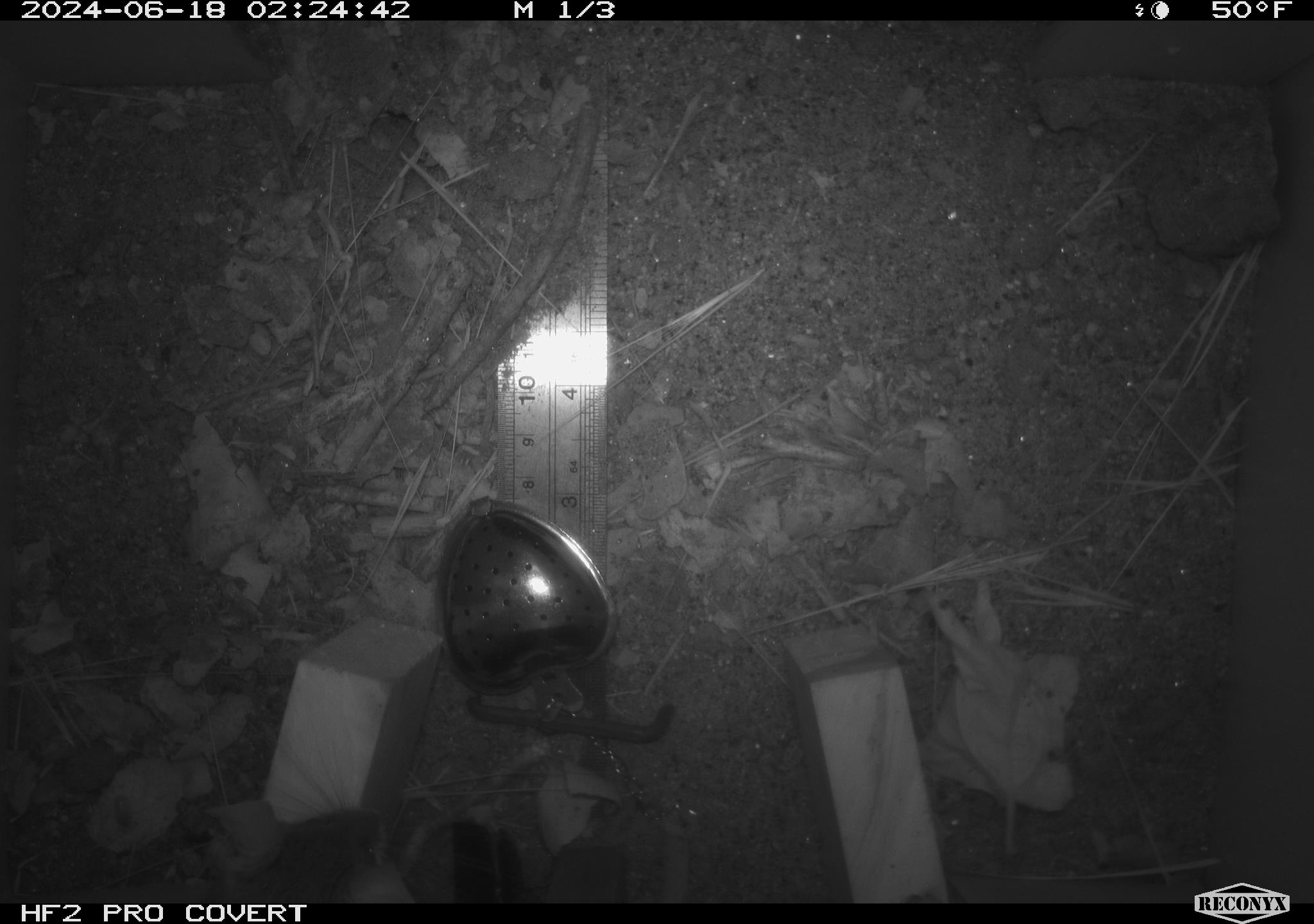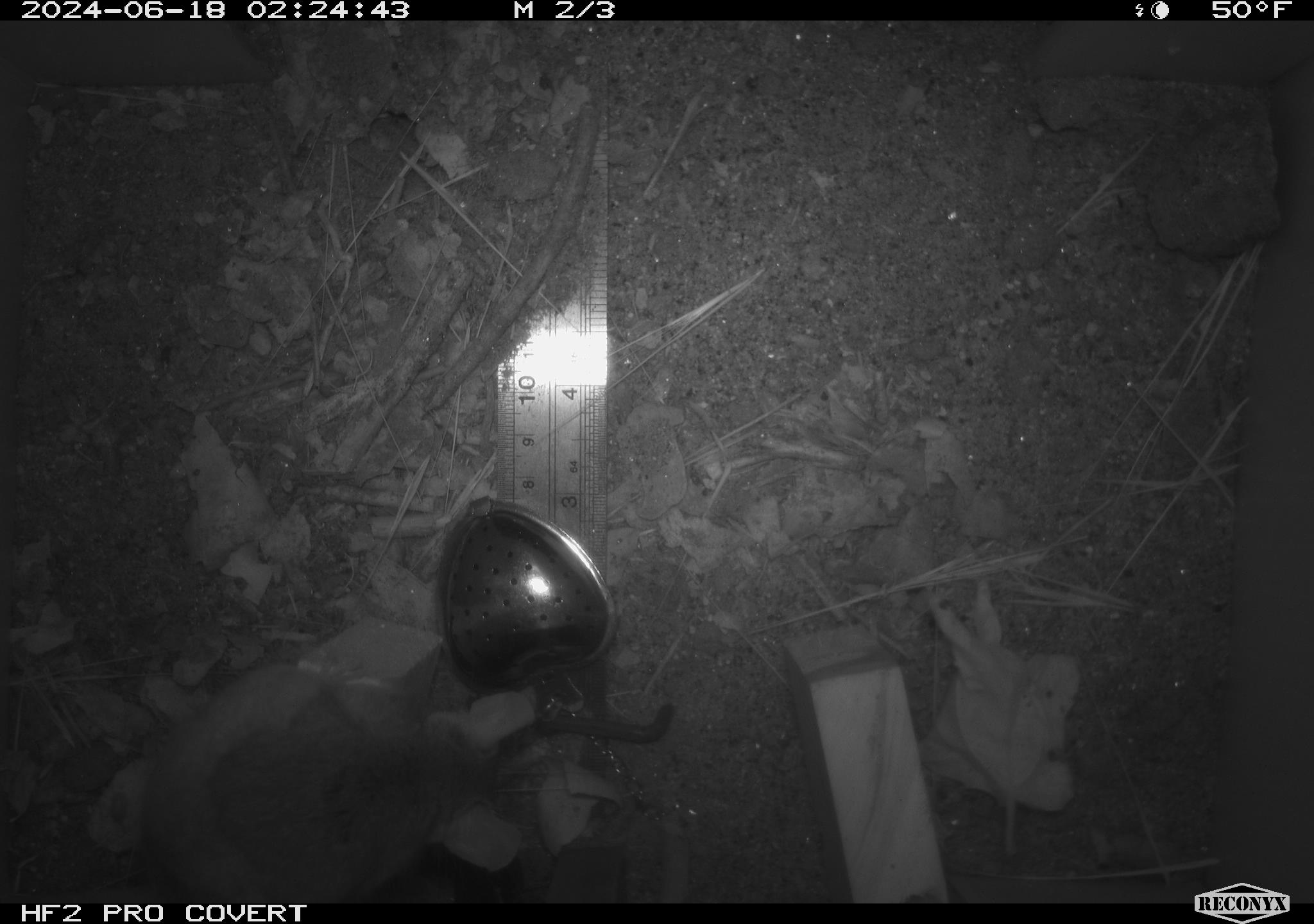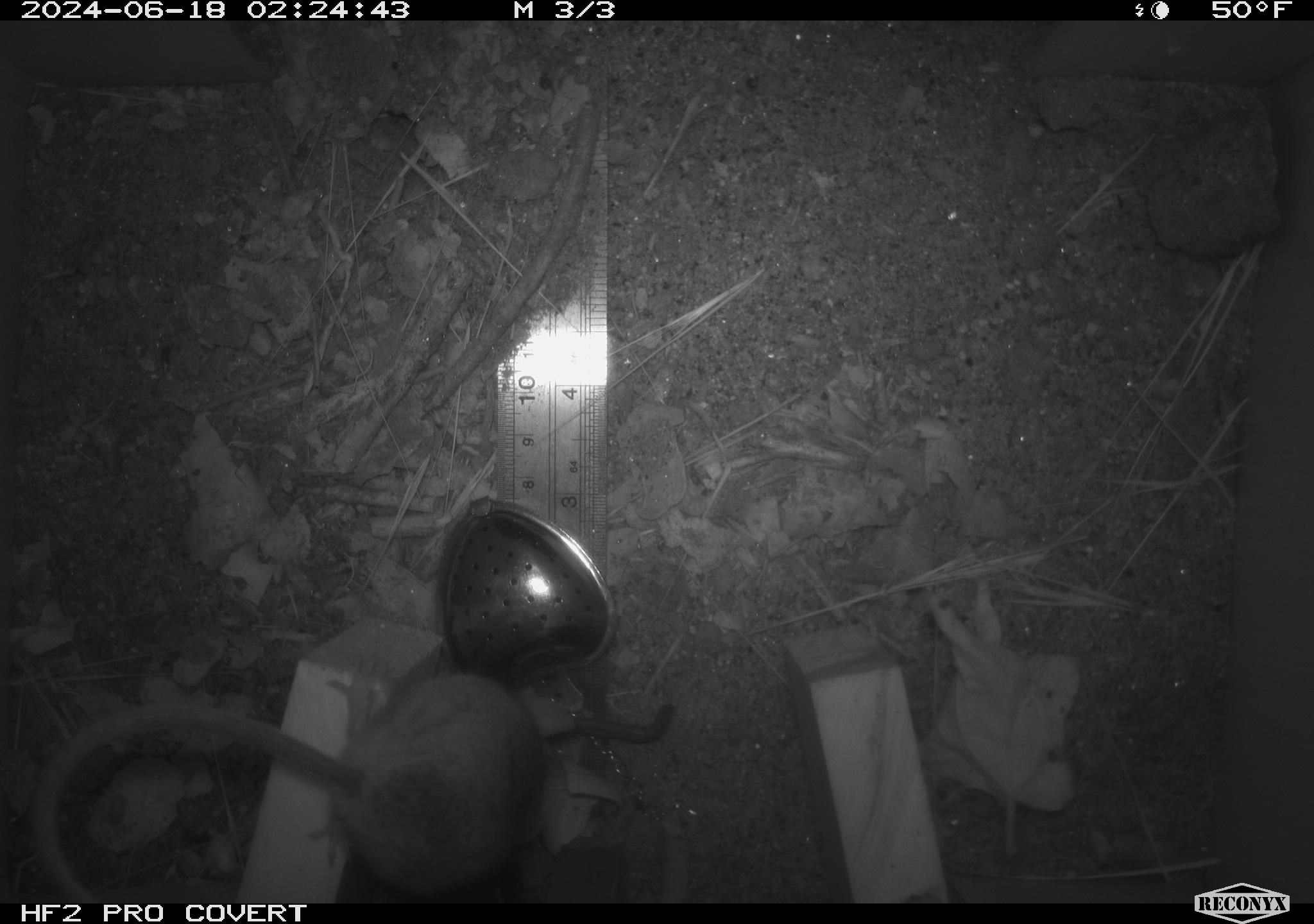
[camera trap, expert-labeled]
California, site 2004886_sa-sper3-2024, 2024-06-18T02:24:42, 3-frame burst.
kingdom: Animalia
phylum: Chordata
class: Mammalia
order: Rodentia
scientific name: Rodentia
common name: mouse species